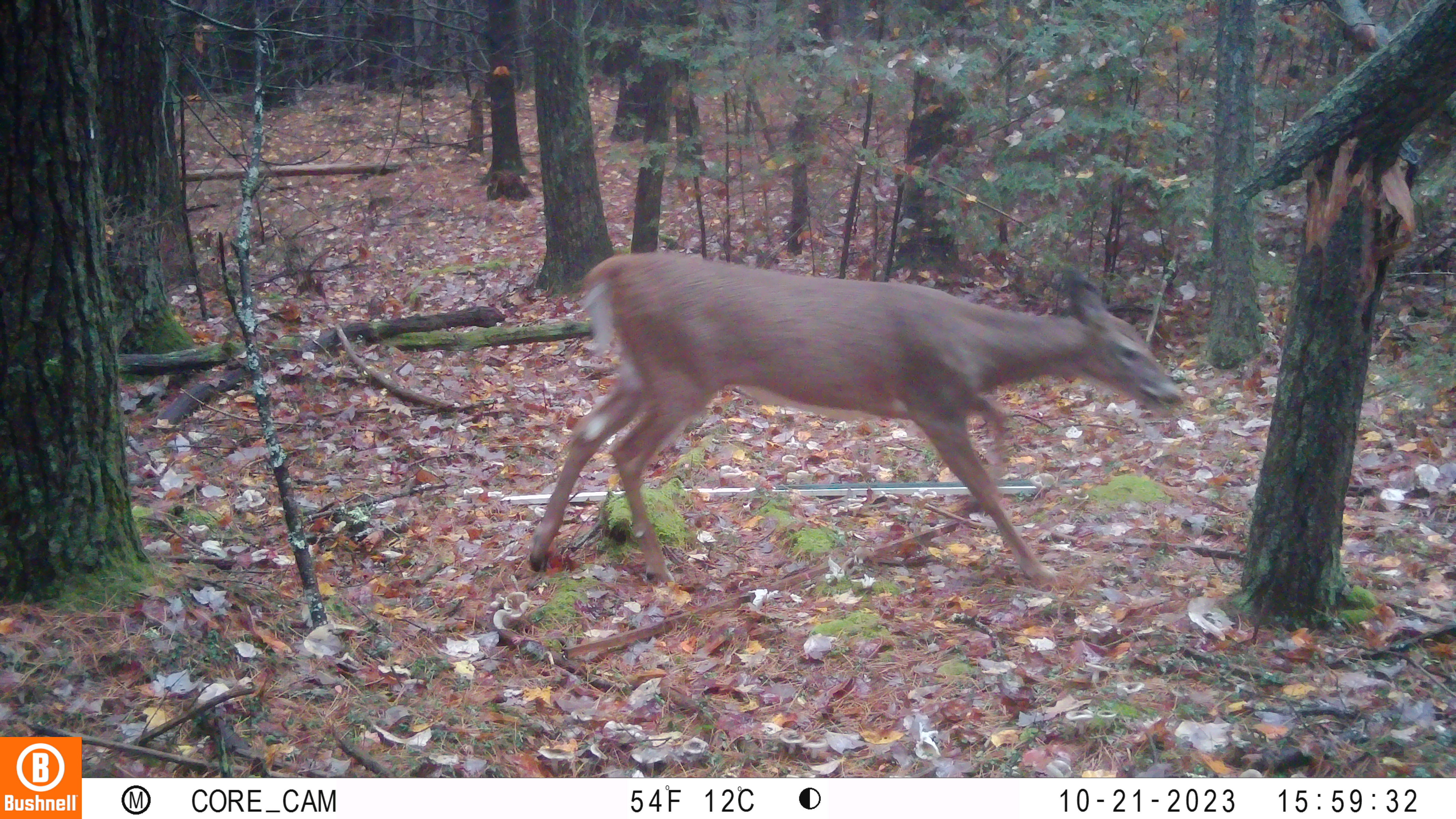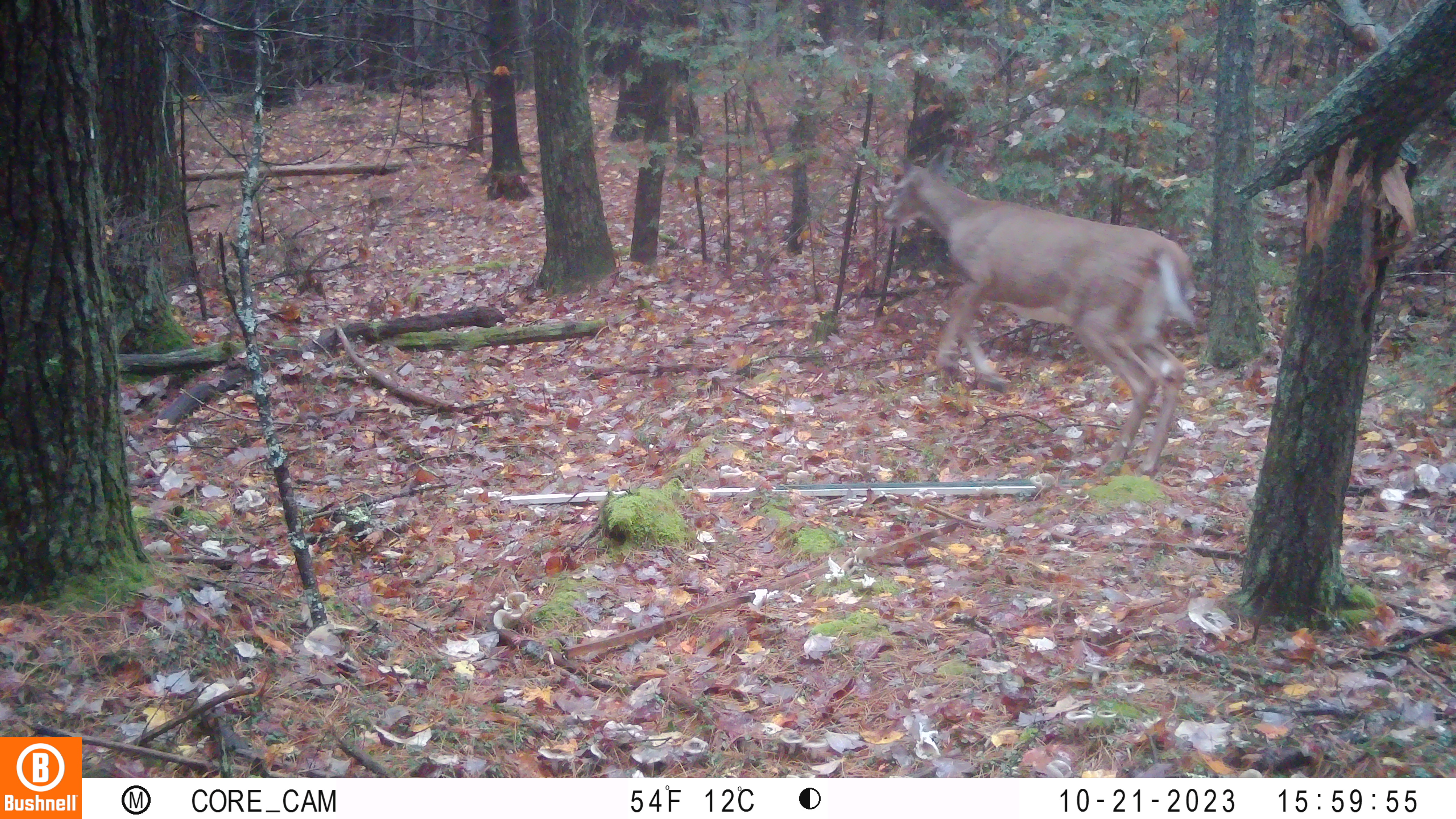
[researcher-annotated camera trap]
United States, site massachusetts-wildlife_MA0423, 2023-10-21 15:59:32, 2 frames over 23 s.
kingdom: Animalia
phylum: Chordata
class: Mammalia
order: Artiodactyla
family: Cervidae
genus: Odocoileus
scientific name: Odocoileus virginianus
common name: white-tailed deer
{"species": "white-tailed deer (Odocoileus virginianus)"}